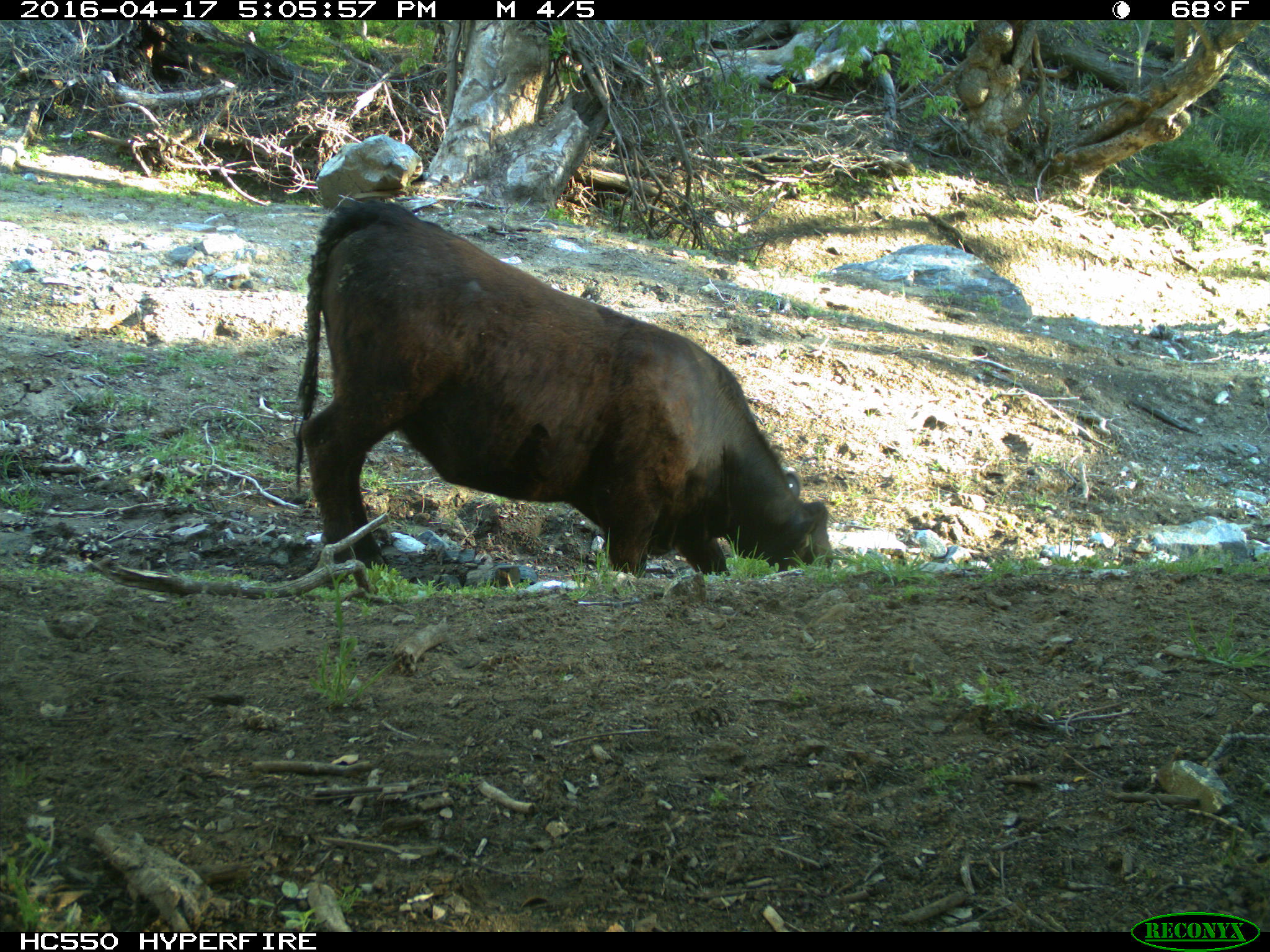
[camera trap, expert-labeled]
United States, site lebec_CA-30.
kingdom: Animalia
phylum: Chordata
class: Mammalia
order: Artiodactyla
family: Bovidae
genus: Bos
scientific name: Bos taurus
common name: domestic cow